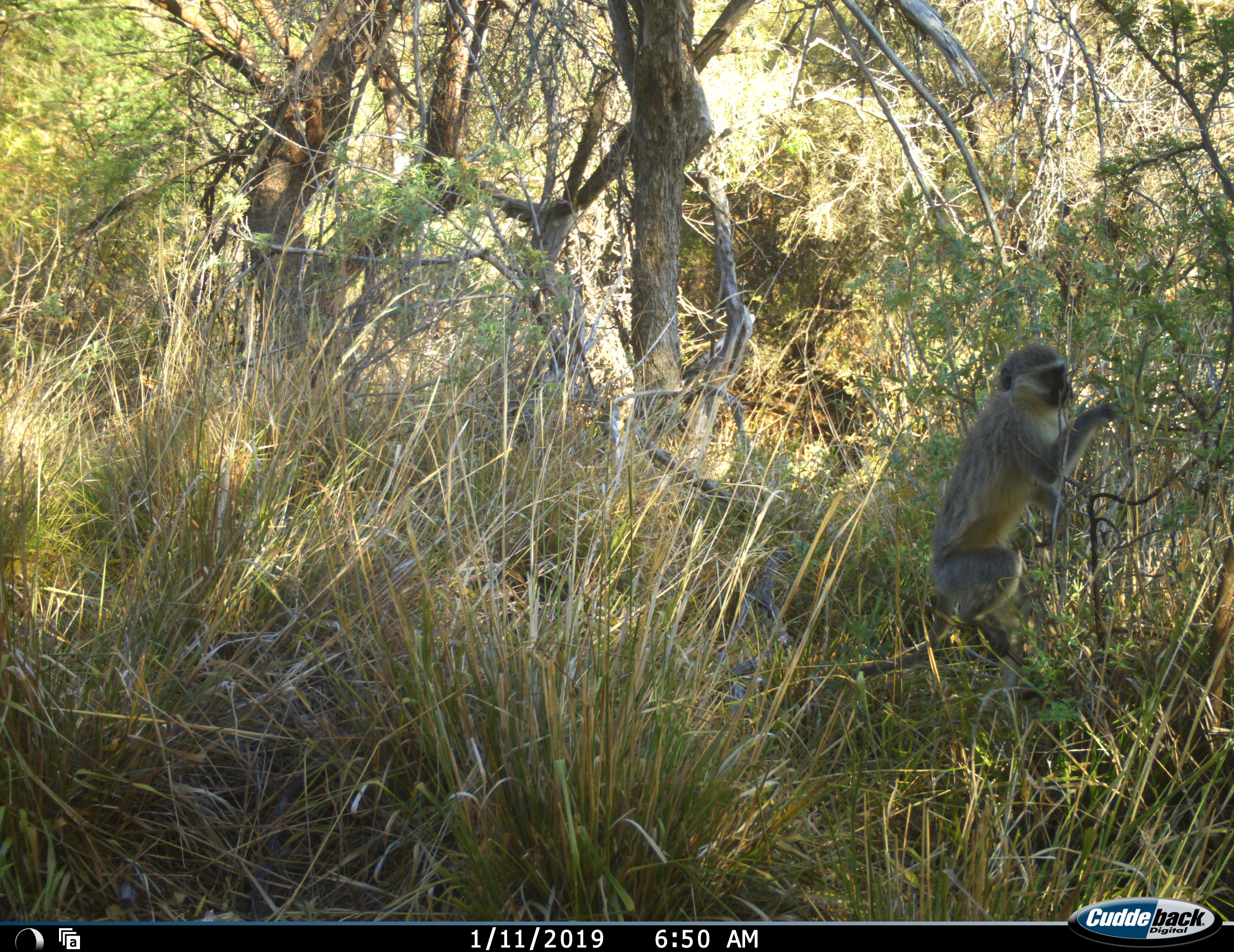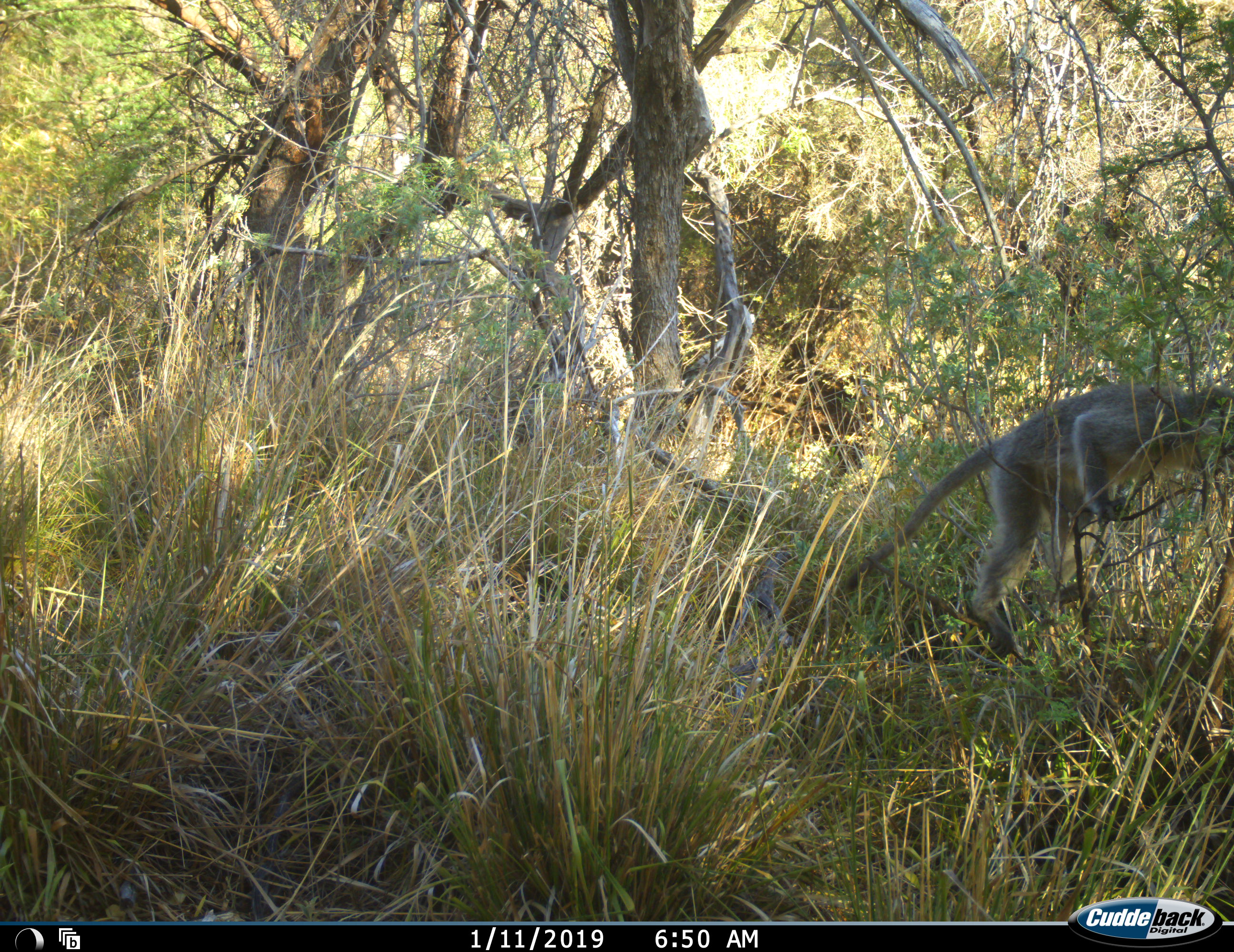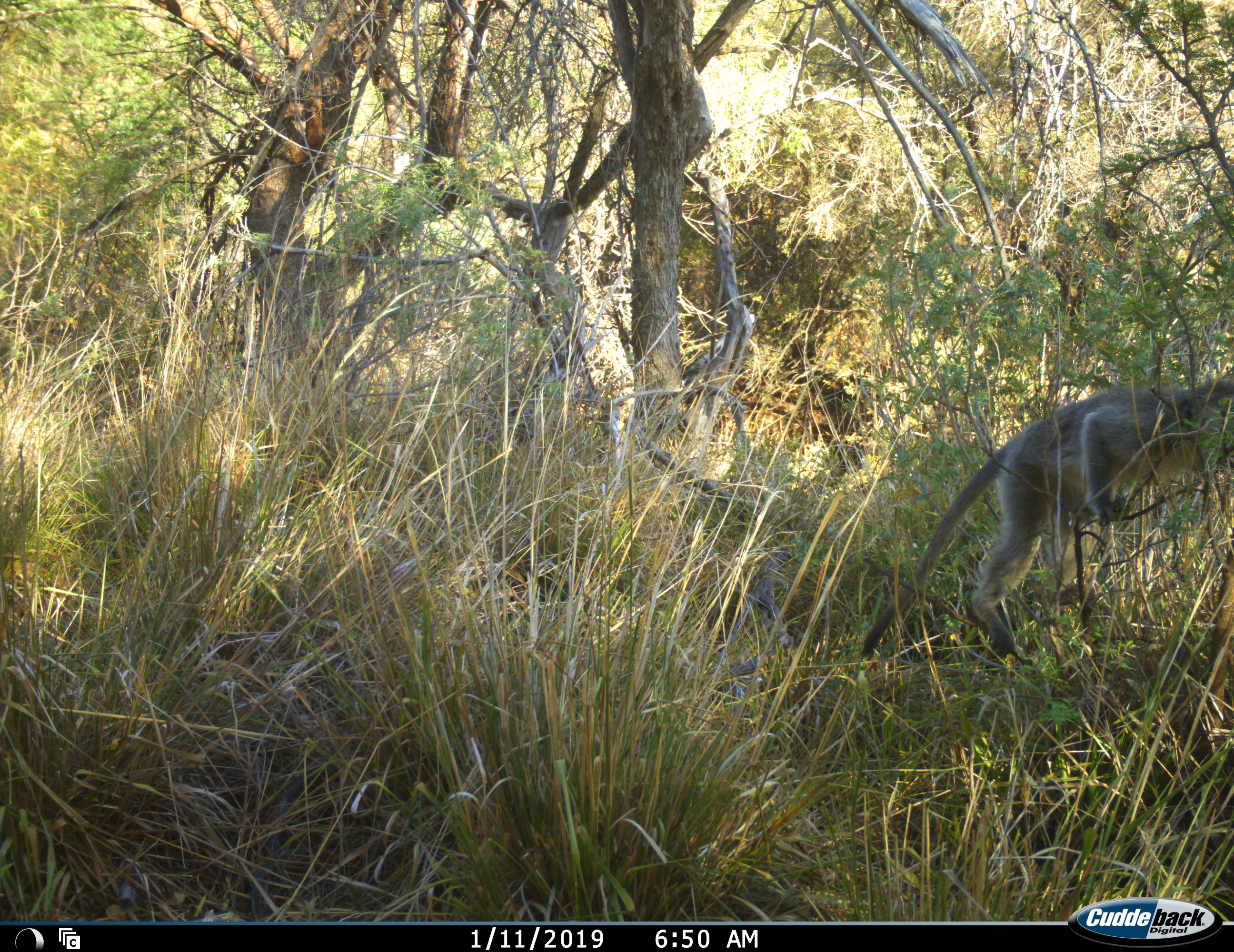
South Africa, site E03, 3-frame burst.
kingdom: Animalia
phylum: Chordata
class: Mammalia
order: Primates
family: Cercopithecidae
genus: Chlorocebus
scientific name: Chlorocebus pygerythrus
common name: vervet monkey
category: monkeyvervet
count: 1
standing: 10%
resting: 10%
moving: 70%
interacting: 0%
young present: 0%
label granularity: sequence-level